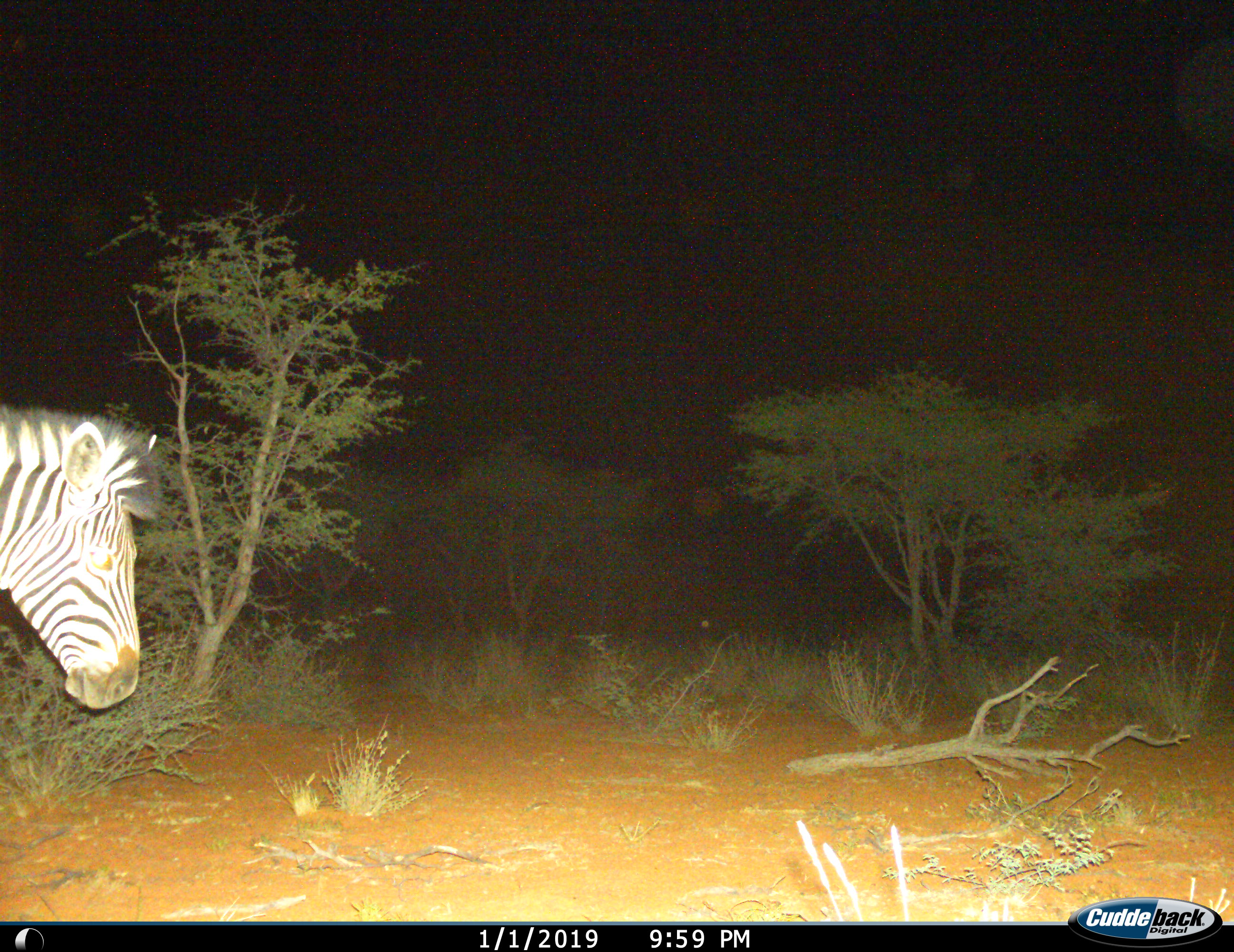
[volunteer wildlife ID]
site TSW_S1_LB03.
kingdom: Animalia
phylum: Chordata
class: Mammalia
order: Perissodactyla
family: Equidae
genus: Equus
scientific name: Equus quagga burchellii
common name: burchell's zebra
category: zebraburchells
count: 1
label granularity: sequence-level